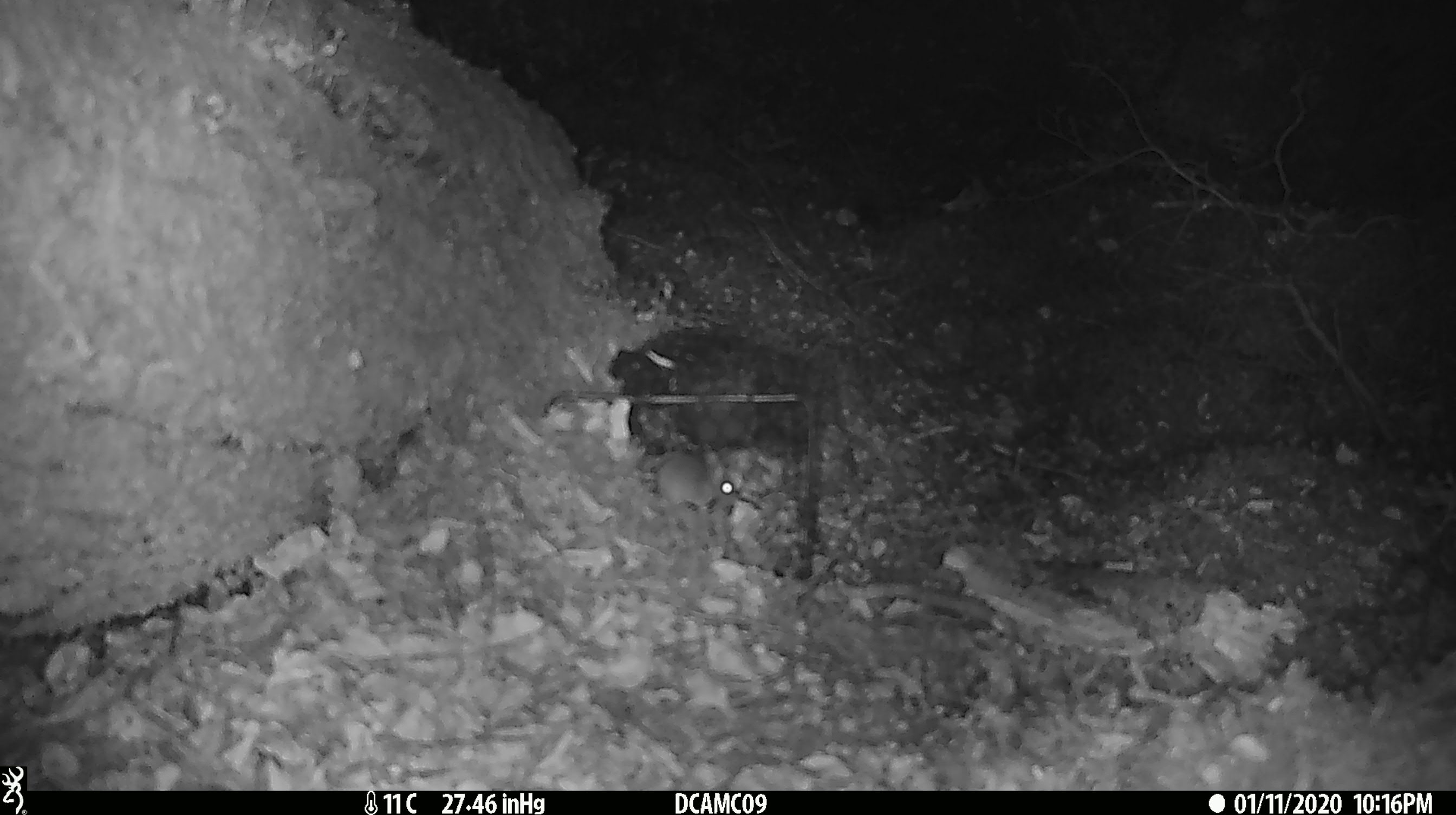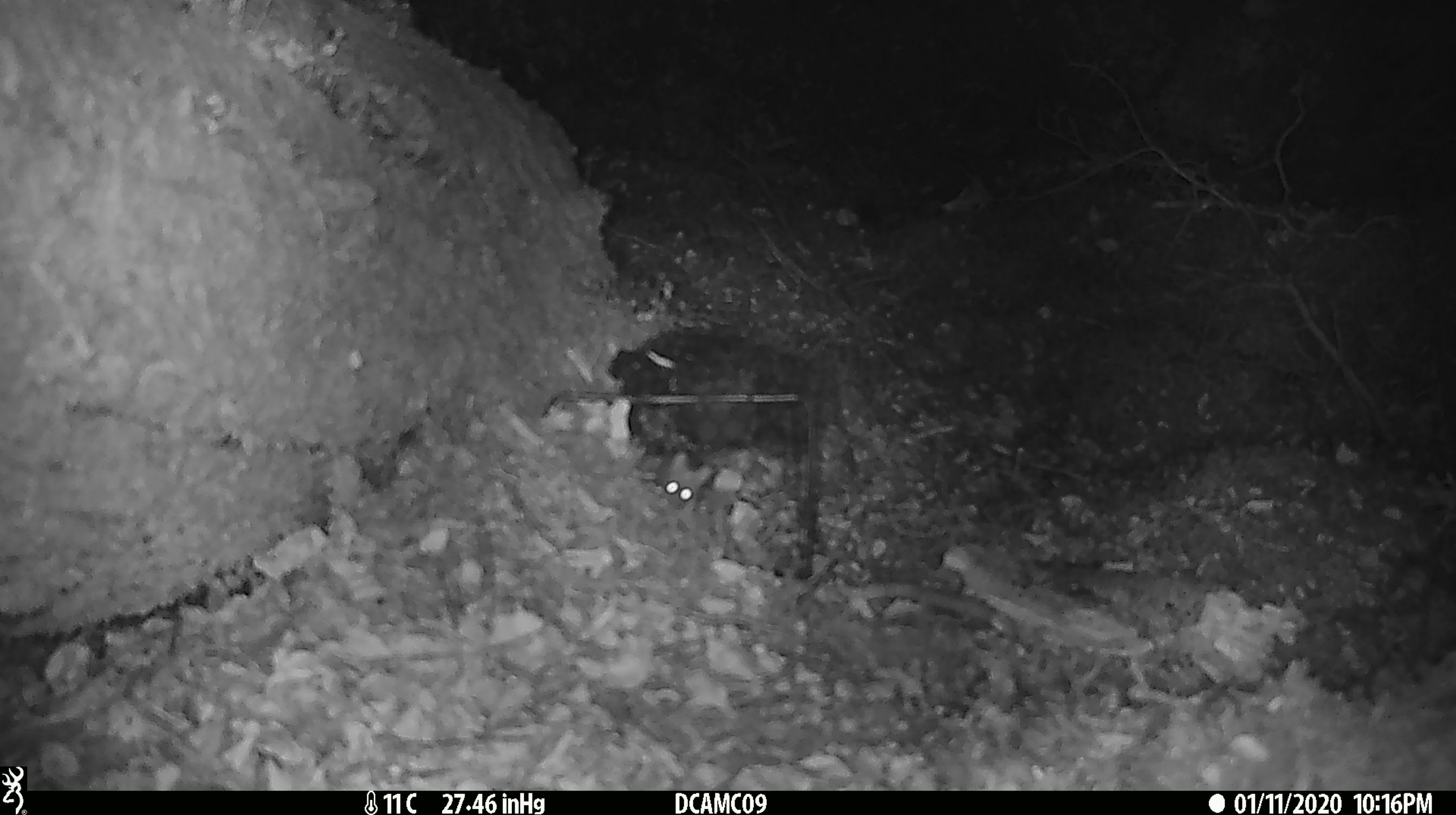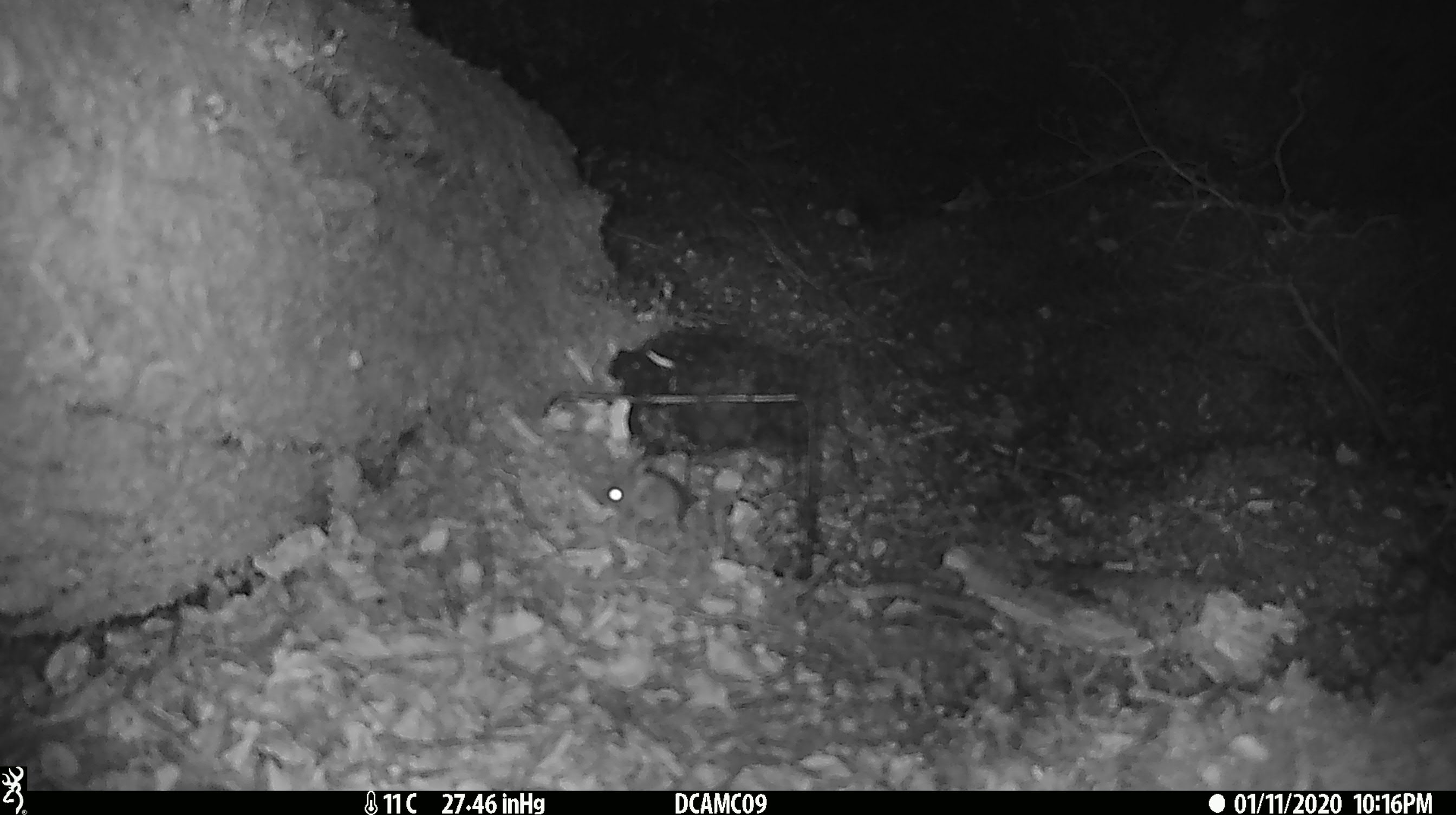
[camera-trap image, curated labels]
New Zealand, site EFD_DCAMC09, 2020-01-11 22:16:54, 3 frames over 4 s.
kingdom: Animalia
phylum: Chordata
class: Mammalia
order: Rodentia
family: Muridae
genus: Mus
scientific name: Mus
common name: mouse